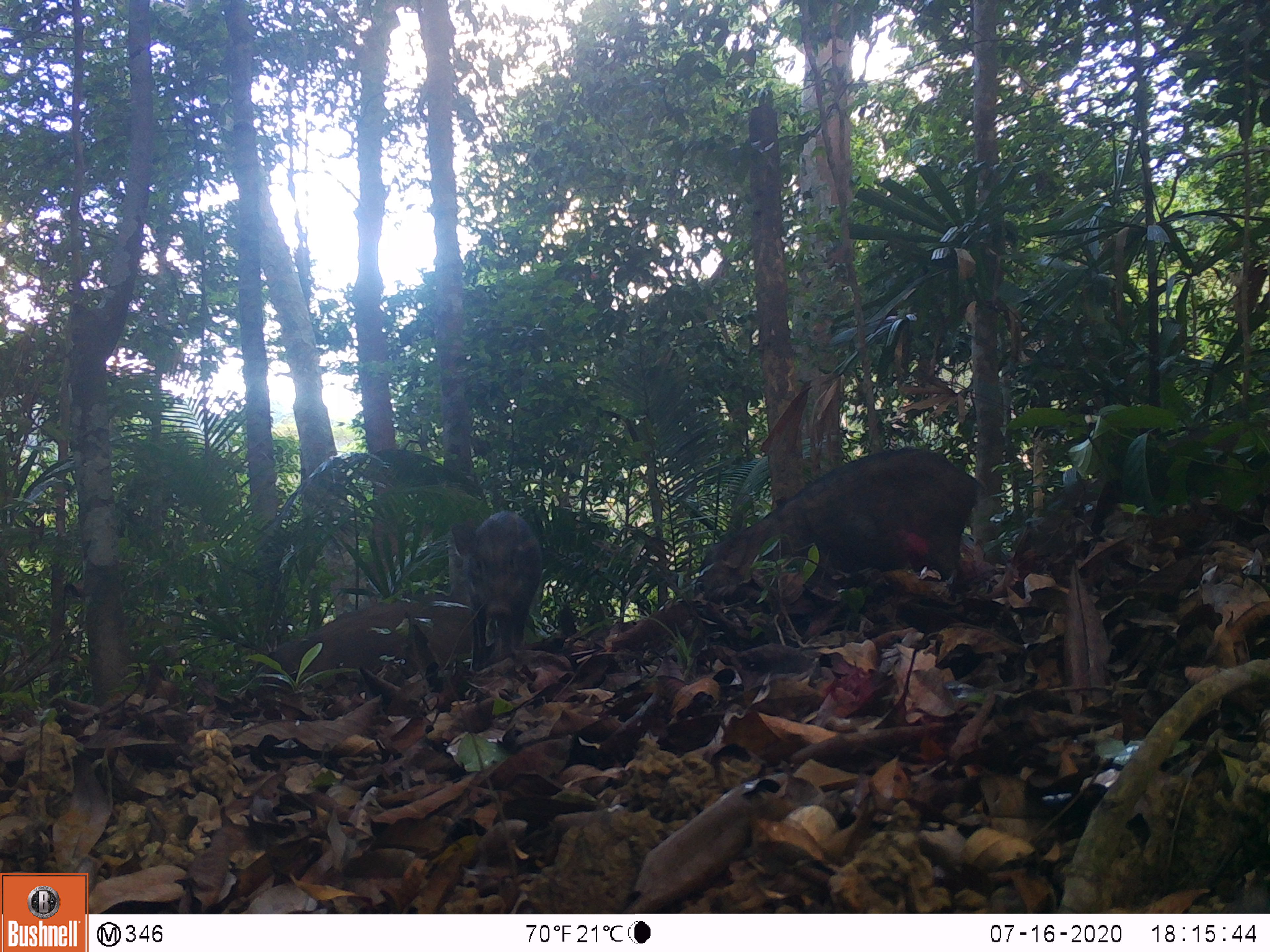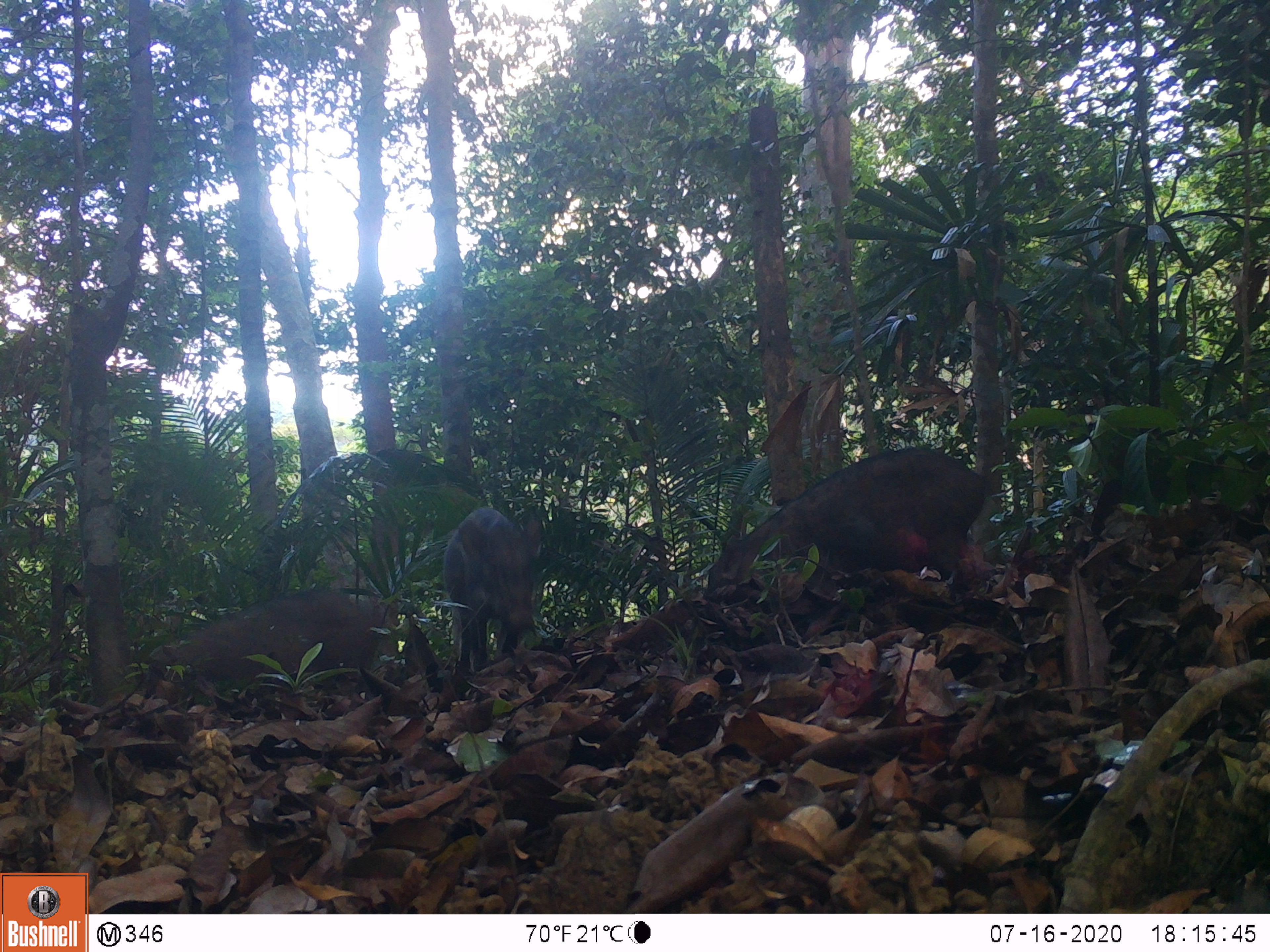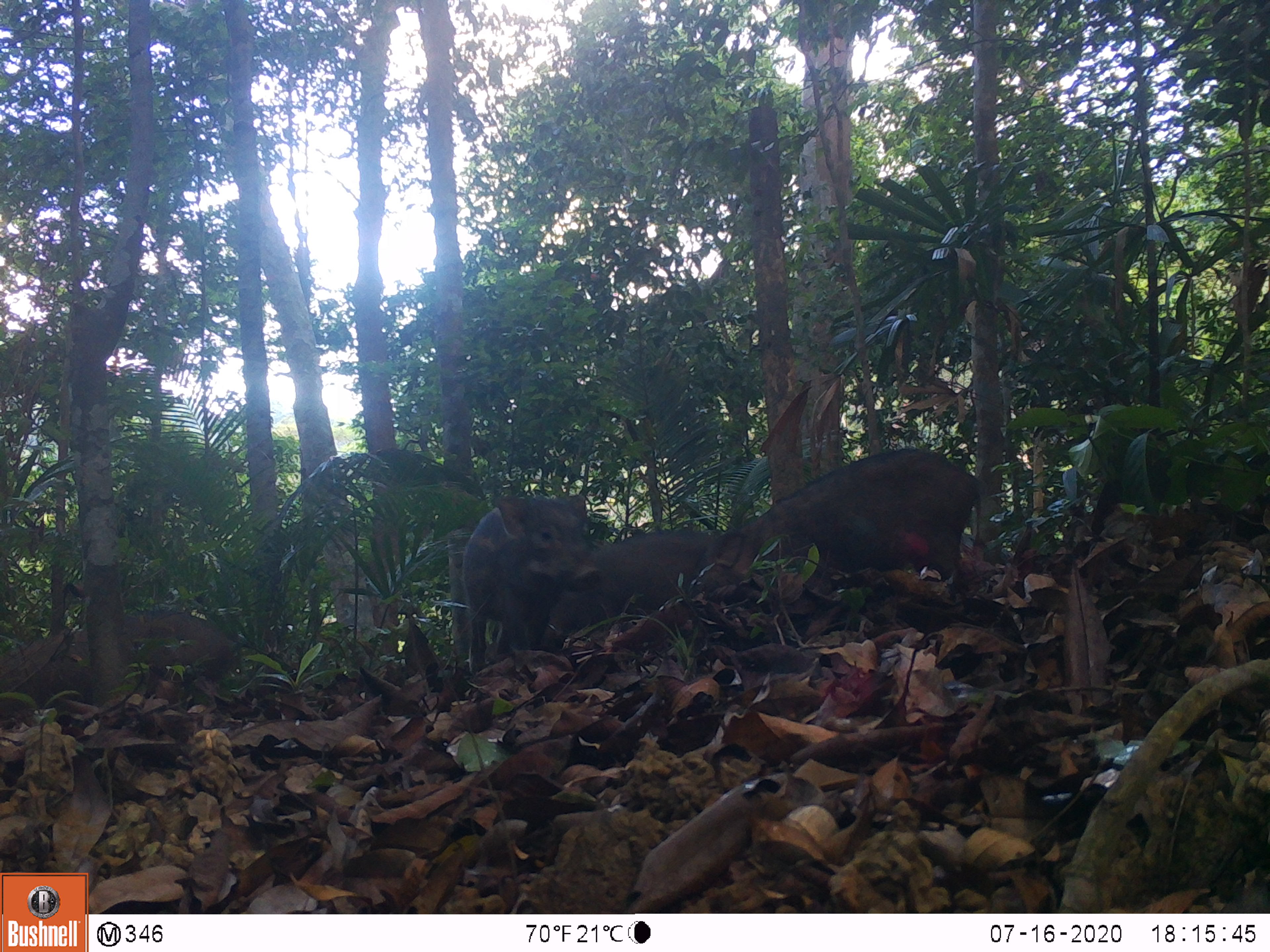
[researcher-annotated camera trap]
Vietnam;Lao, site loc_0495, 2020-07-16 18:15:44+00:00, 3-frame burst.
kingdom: Animalia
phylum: Chordata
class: Mammalia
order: Artiodactyla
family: Suidae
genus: Sus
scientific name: Sus scrofa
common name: eurasian wild pig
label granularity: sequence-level